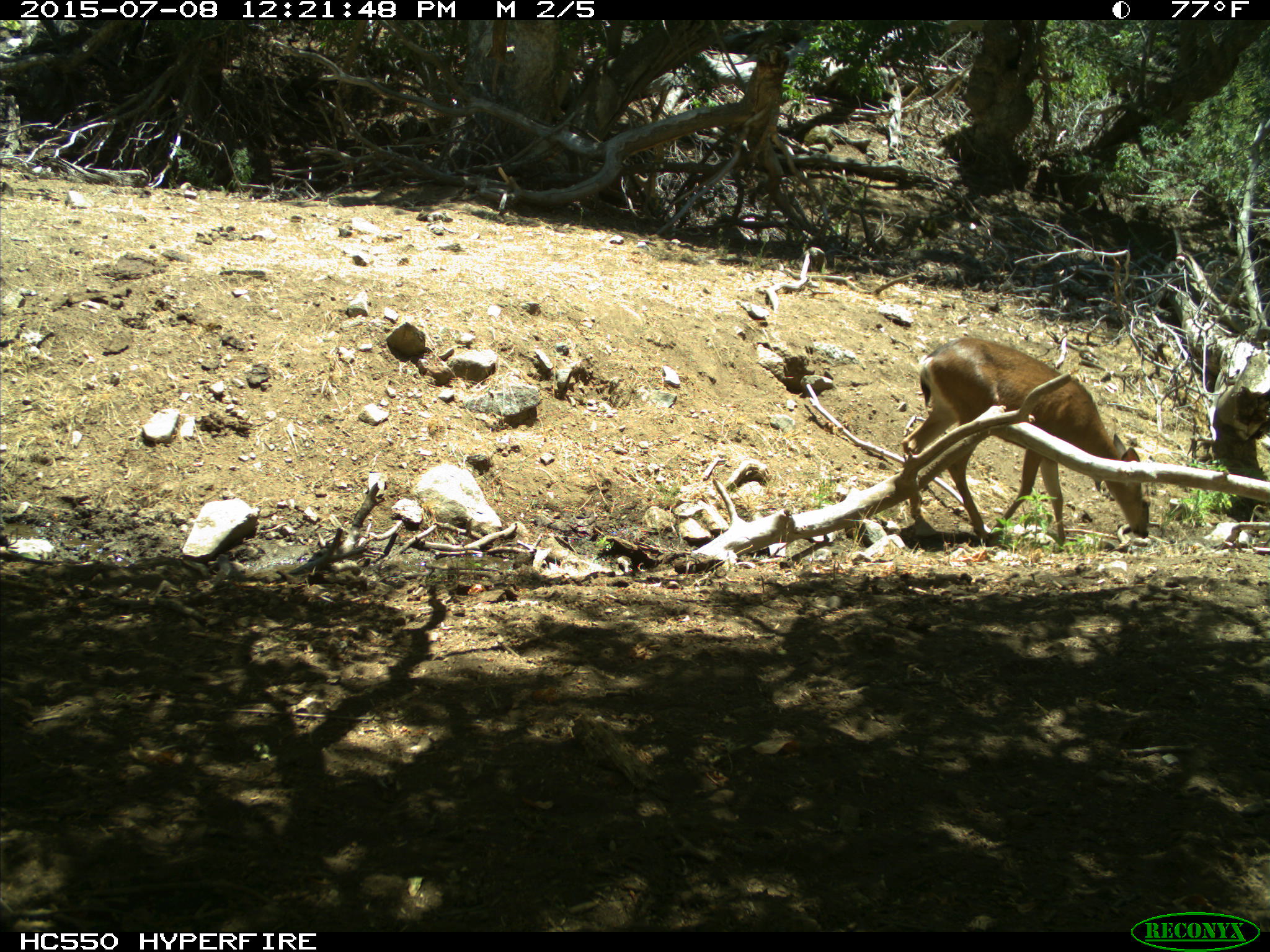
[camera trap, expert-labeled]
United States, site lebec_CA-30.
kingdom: Animalia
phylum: Chordata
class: Mammalia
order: Artiodactyla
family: Cervidae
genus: Odocoileus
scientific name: Odocoileus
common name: deer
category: unidentified deer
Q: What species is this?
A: Unidentified deer (deer) (Odocoileus).